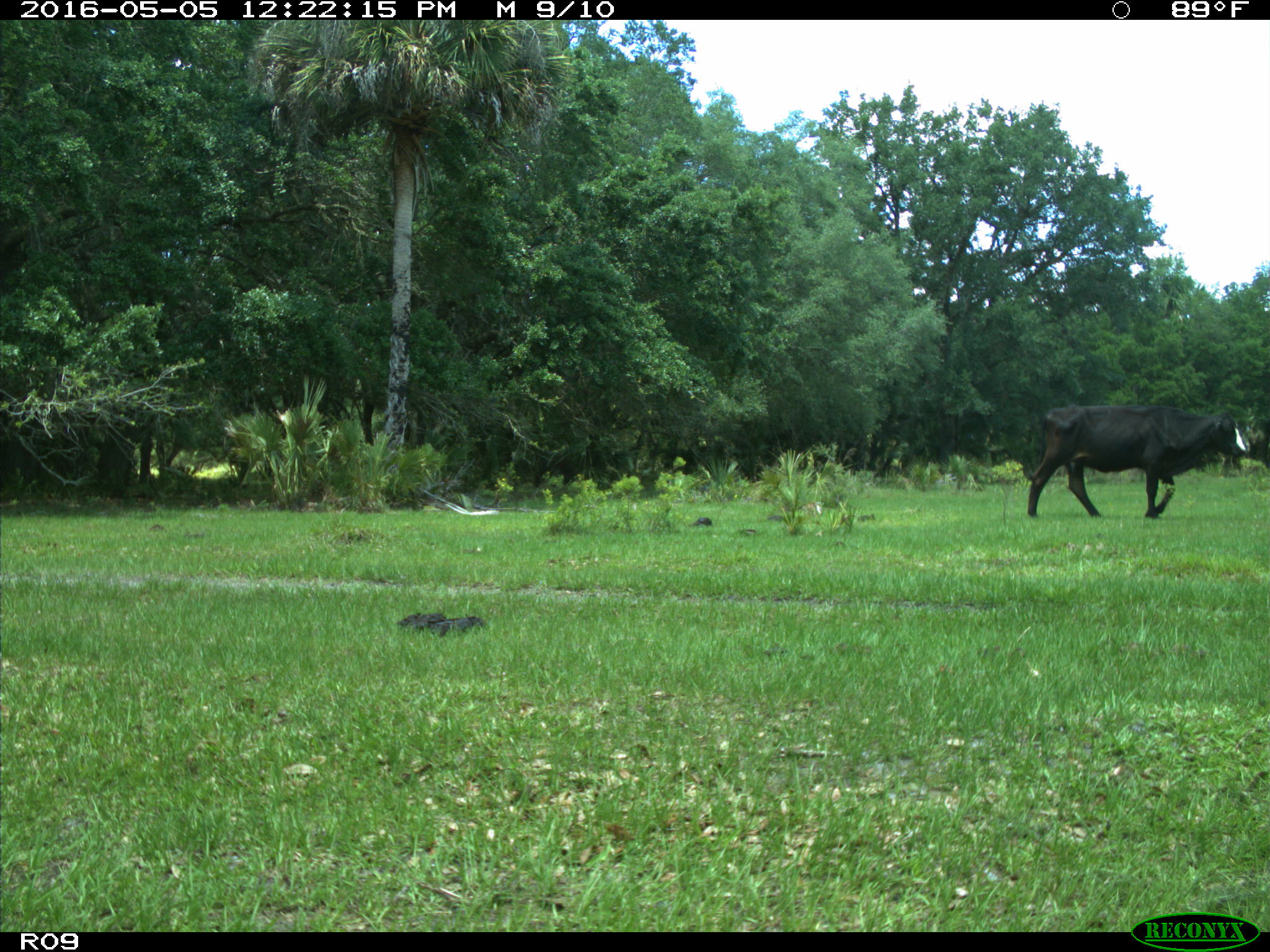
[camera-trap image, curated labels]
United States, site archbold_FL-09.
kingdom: Animalia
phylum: Chordata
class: Mammalia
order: Artiodactyla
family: Bovidae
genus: Bos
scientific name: Bos taurus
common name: domestic cow